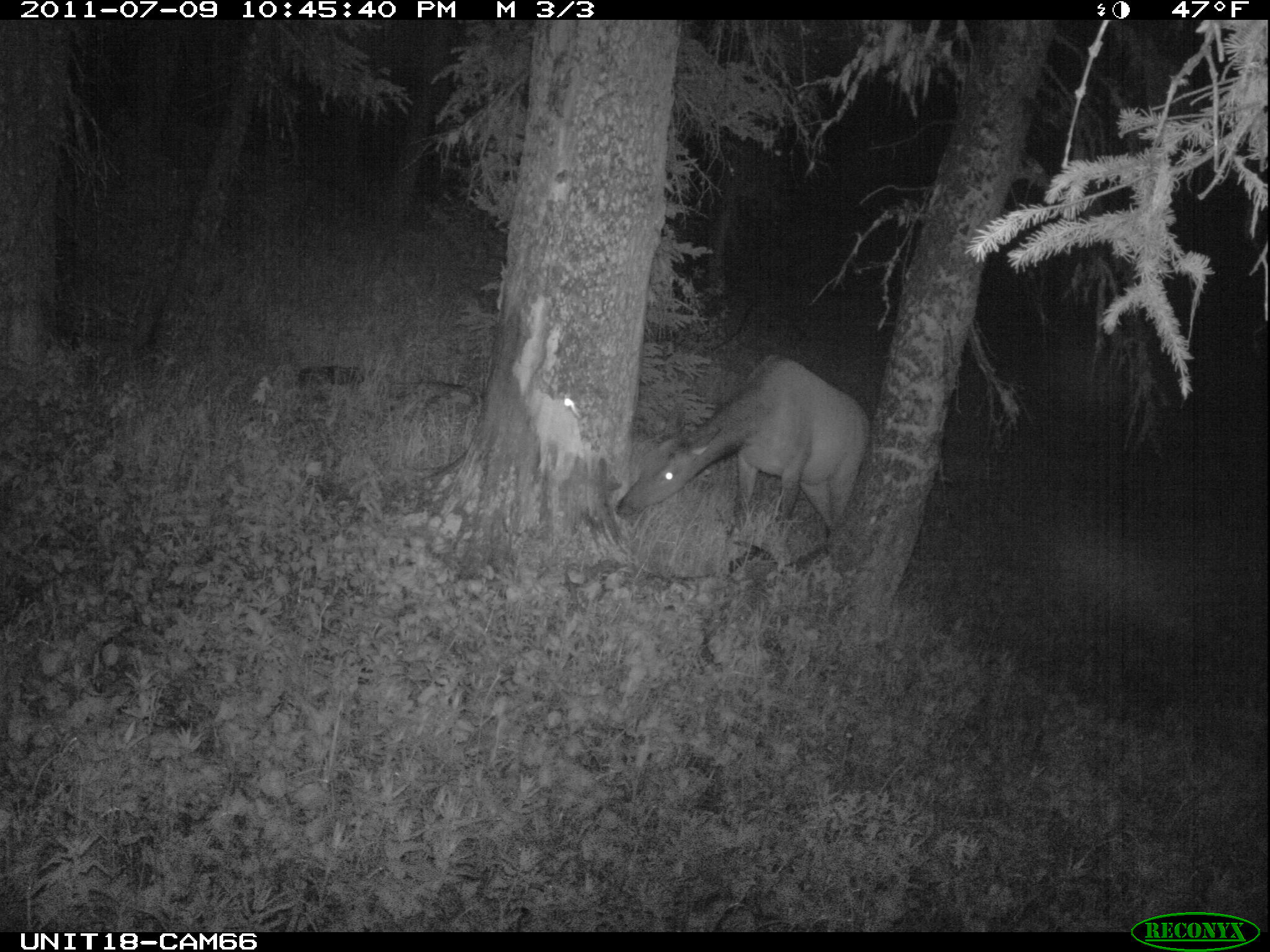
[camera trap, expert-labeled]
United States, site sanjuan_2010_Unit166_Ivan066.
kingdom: Animalia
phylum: Chordata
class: Mammalia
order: Artiodactyla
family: Cervidae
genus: Cervus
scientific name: Cervus elaphus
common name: red deer